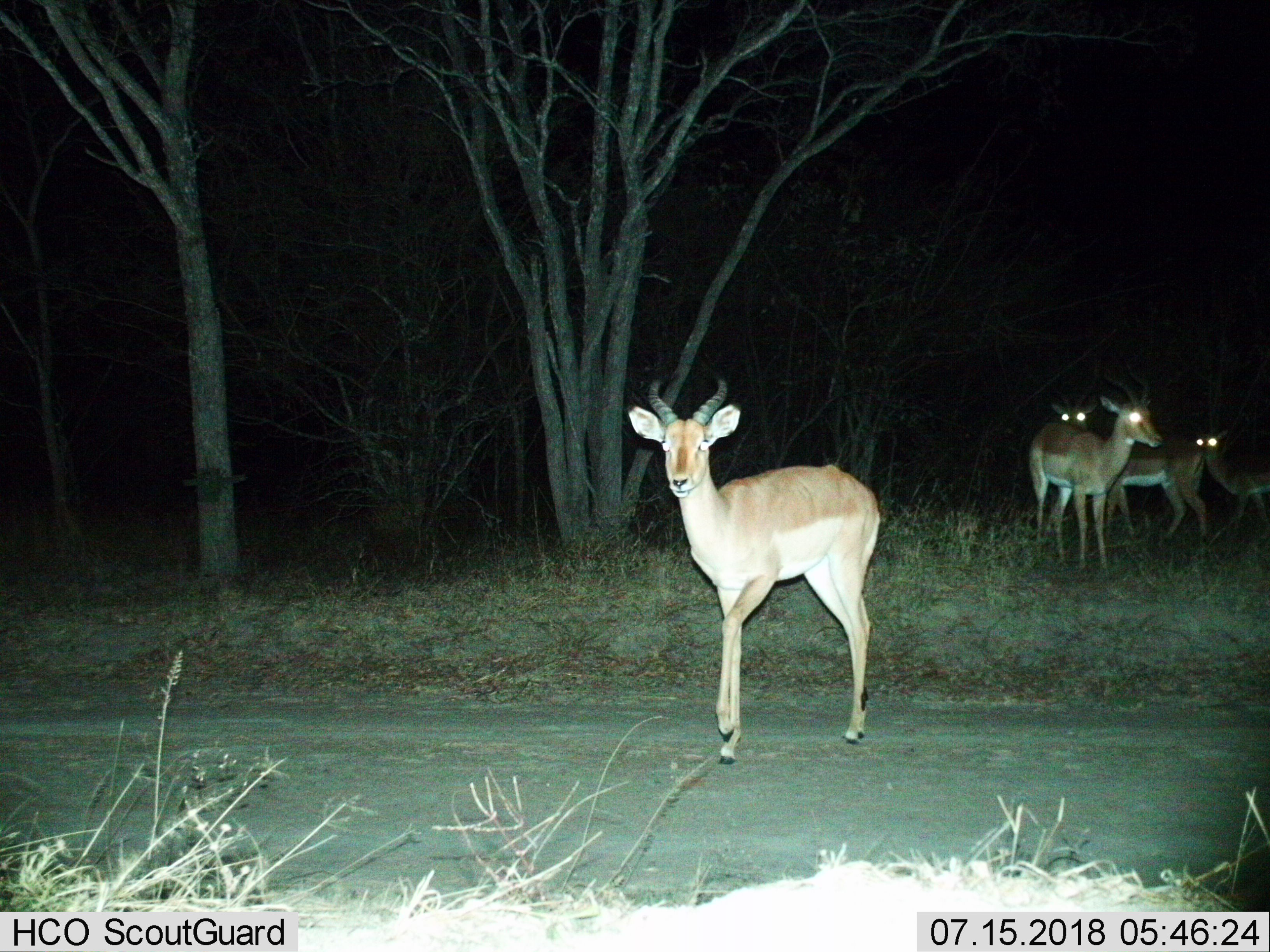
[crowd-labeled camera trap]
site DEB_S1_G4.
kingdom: Animalia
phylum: Chordata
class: Mammalia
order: Artiodactyla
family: Bovidae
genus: Aepyceros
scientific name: Aepyceros melampus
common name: impala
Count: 4.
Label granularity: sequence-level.